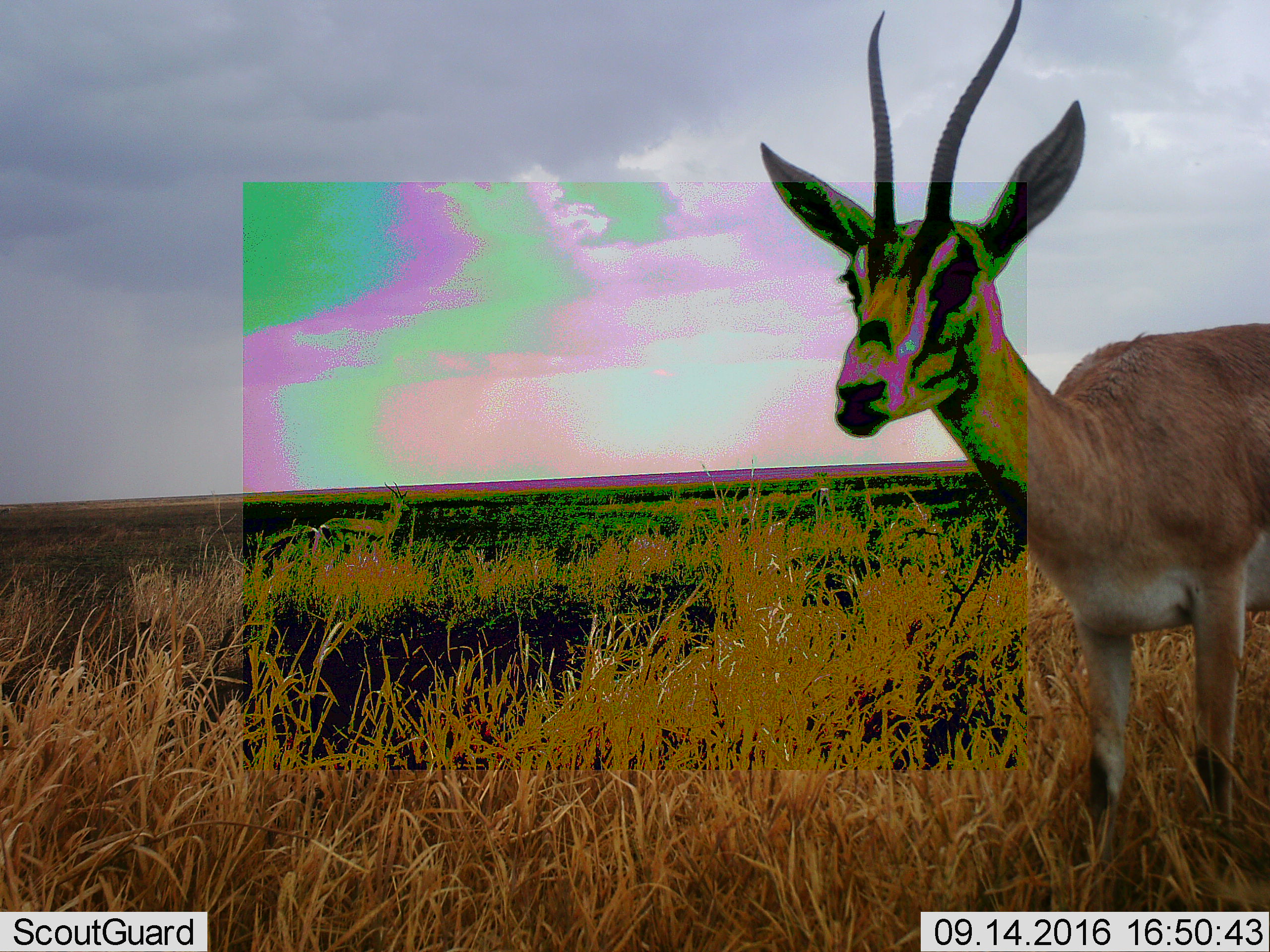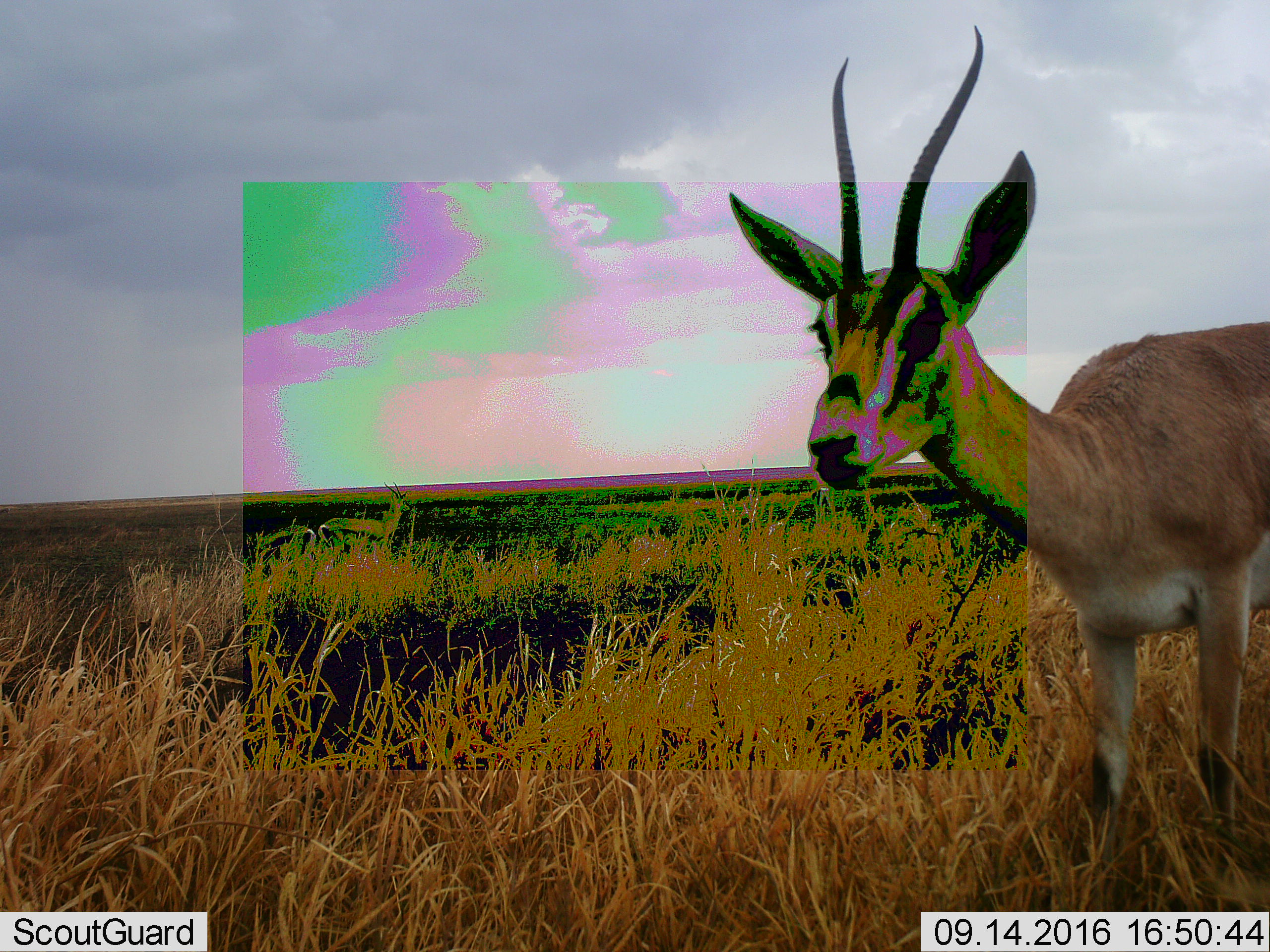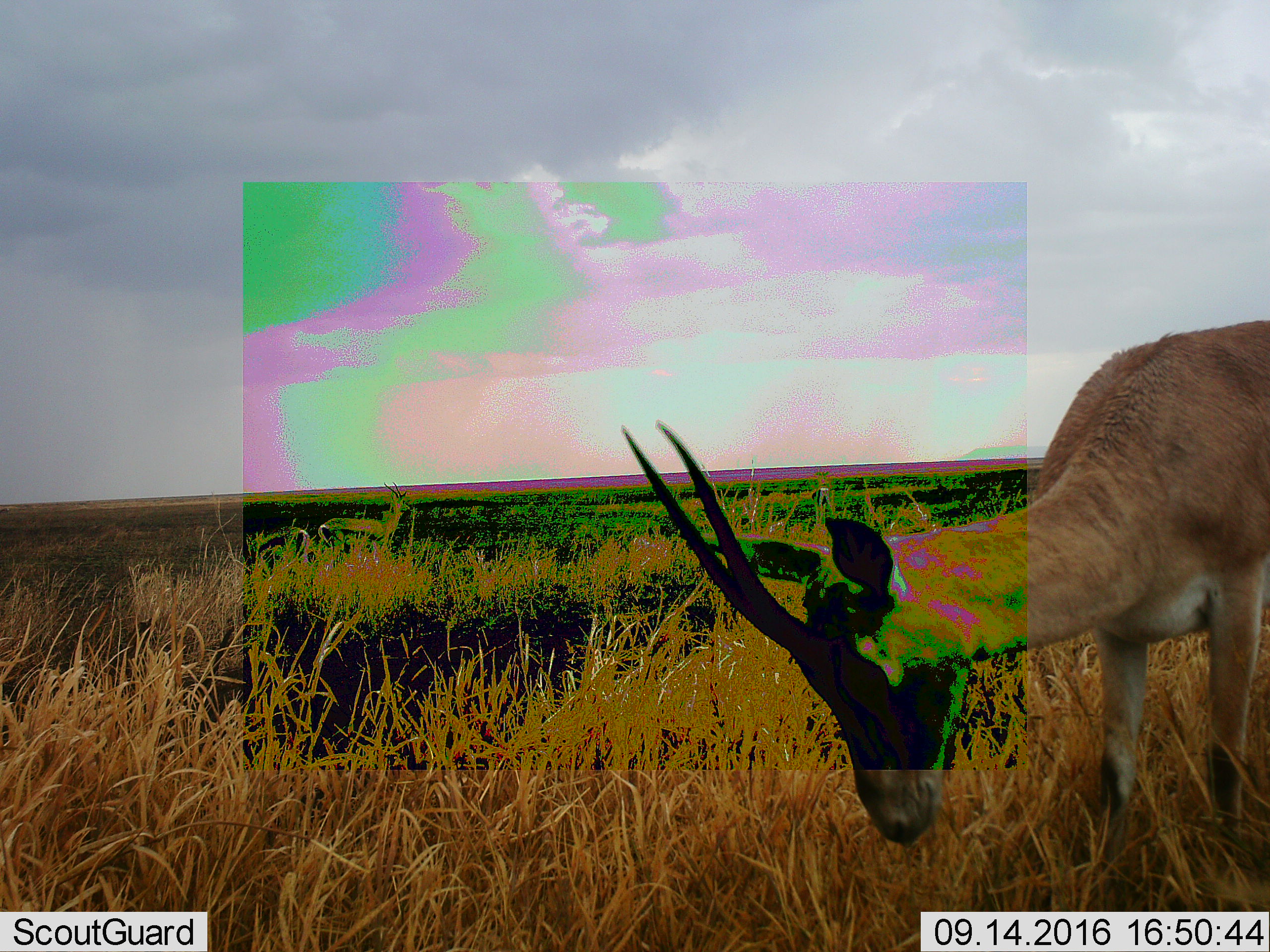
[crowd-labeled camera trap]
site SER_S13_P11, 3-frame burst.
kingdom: Animalia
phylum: Chordata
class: Mammalia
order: Artiodactyla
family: Bovidae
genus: Nanger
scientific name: Nanger granti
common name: grant's gazelle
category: gazellegrants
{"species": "gazellegrants (grant's gazelle) (Nanger granti)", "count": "2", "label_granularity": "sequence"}